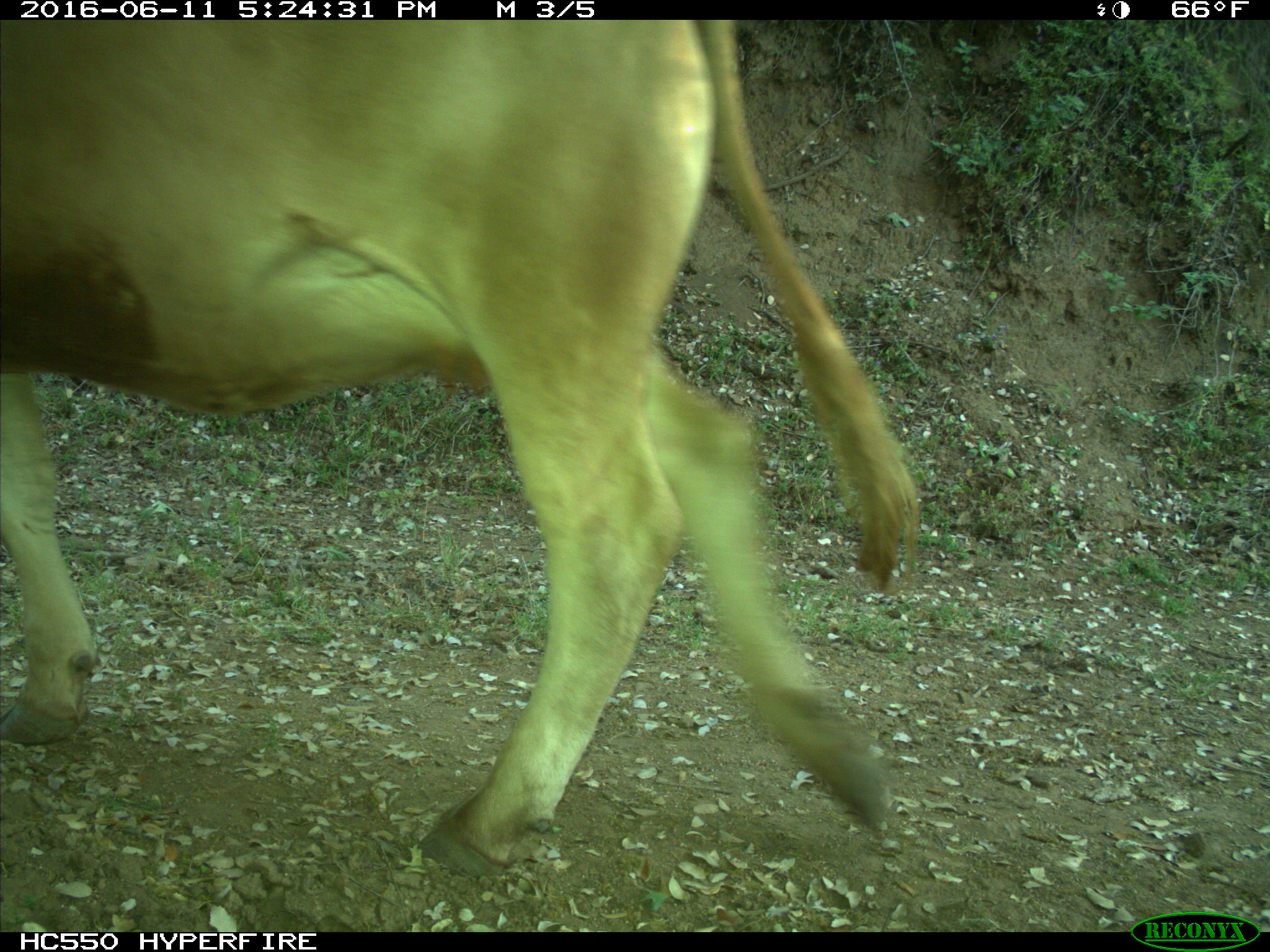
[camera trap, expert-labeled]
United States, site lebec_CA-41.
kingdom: Animalia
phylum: Chordata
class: Mammalia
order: Artiodactyla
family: Bovidae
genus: Bos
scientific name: Bos taurus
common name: domestic cow